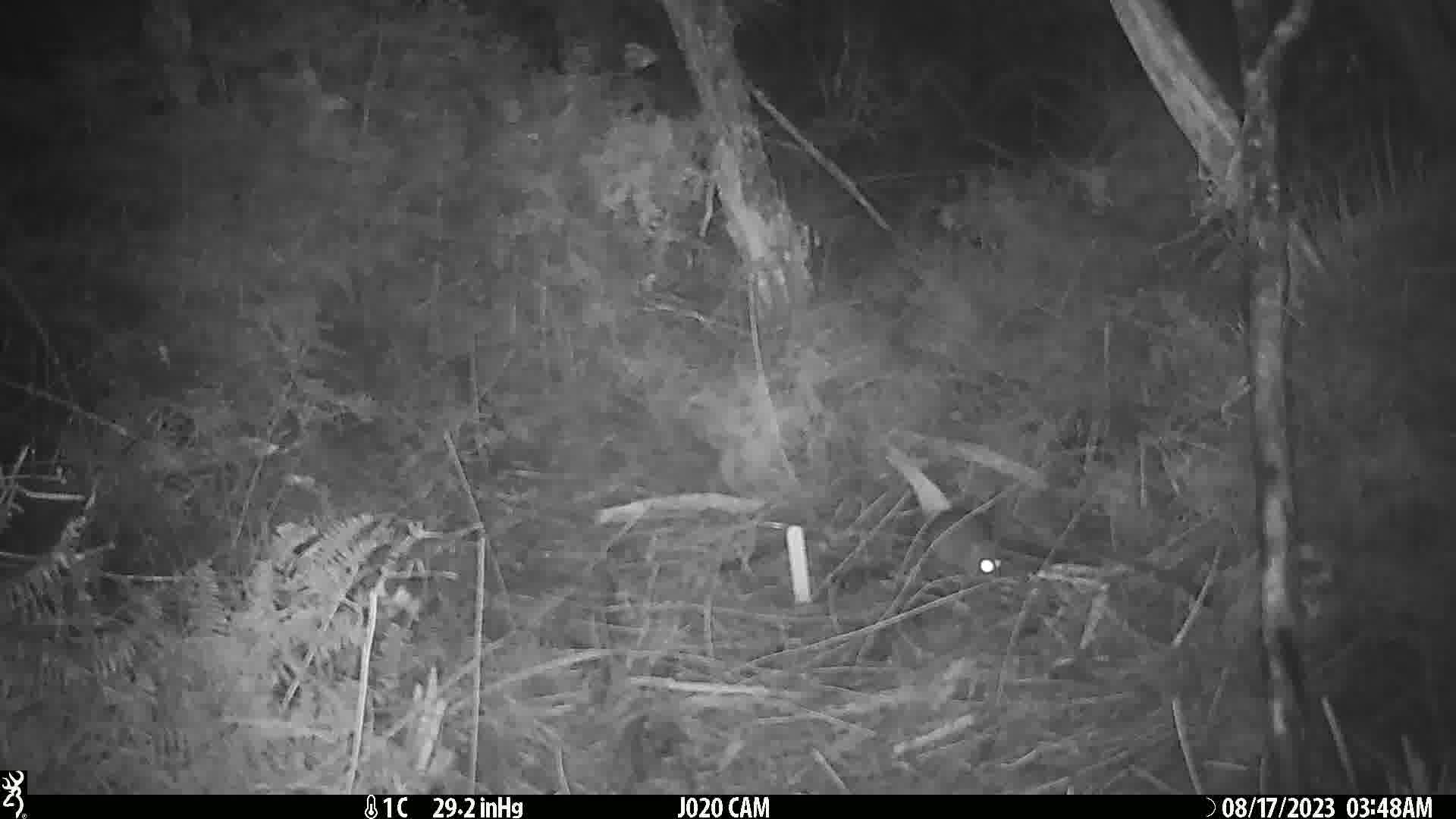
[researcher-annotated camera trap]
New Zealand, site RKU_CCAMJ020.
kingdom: Animalia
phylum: Chordata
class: Mammalia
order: Rodentia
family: Muridae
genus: Rattus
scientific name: Rattus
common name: rat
Rat (Rattus).